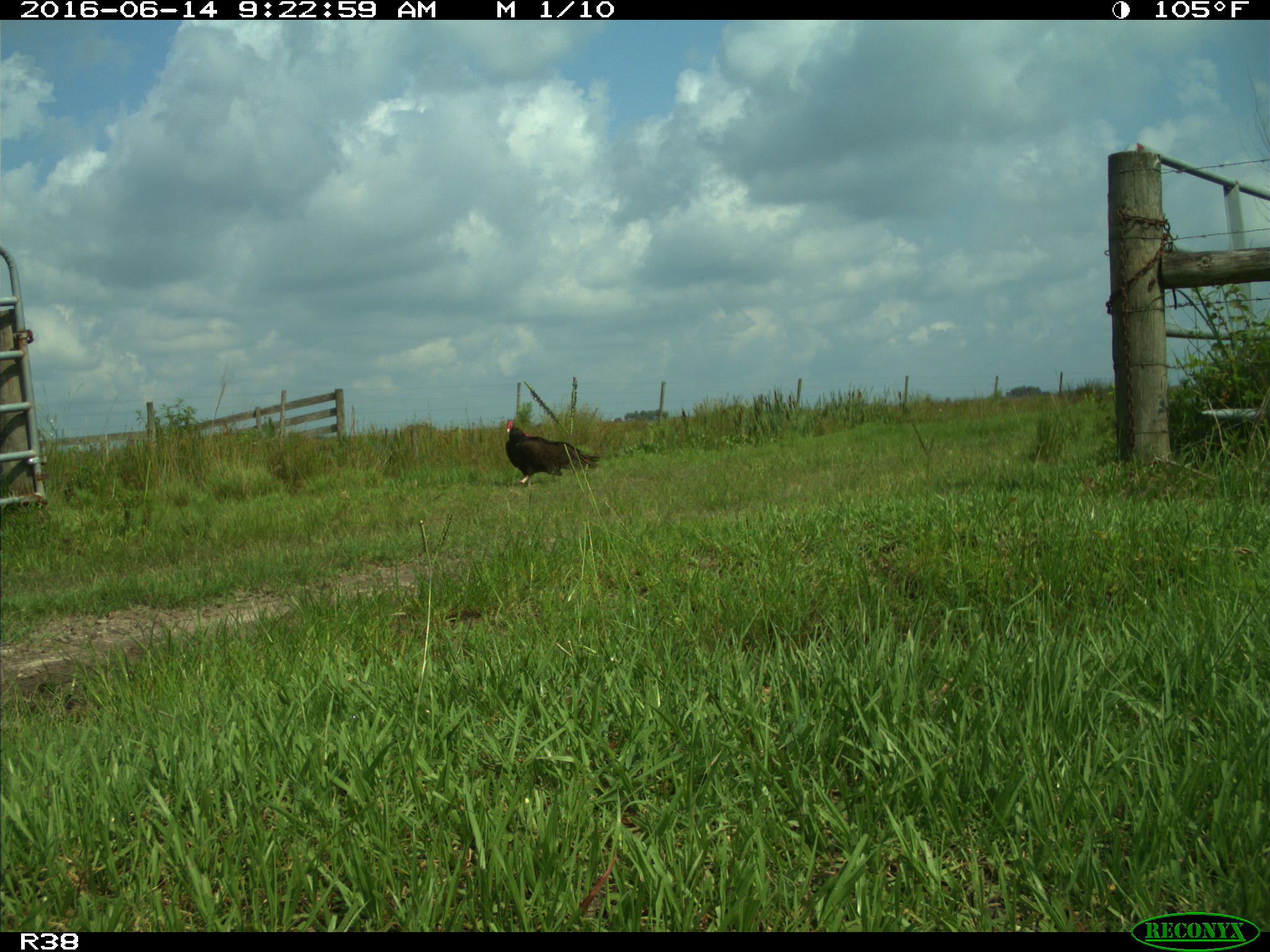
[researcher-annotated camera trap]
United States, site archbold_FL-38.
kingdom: Animalia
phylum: Chordata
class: Aves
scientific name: Aves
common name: birds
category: unidentified bird